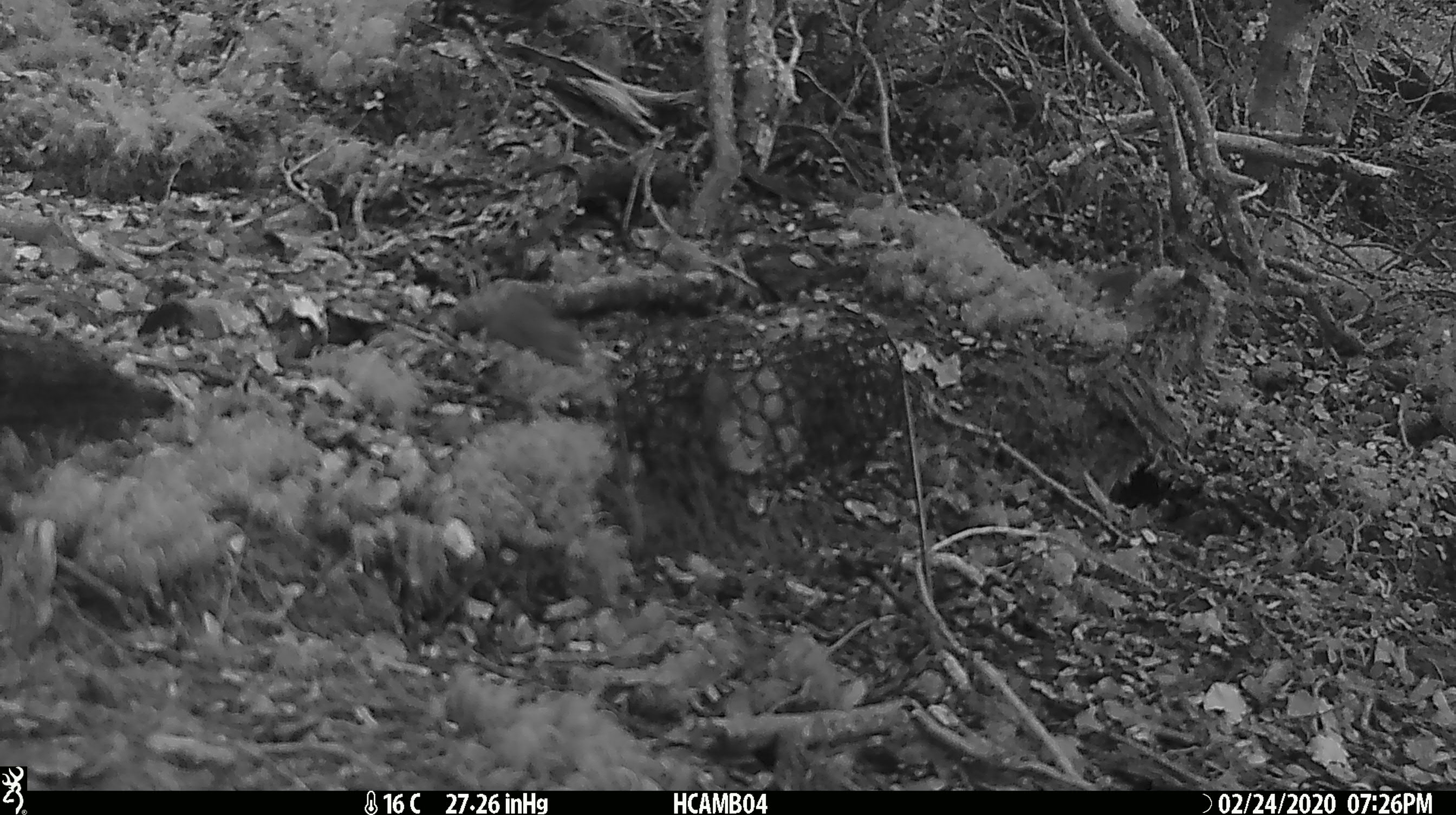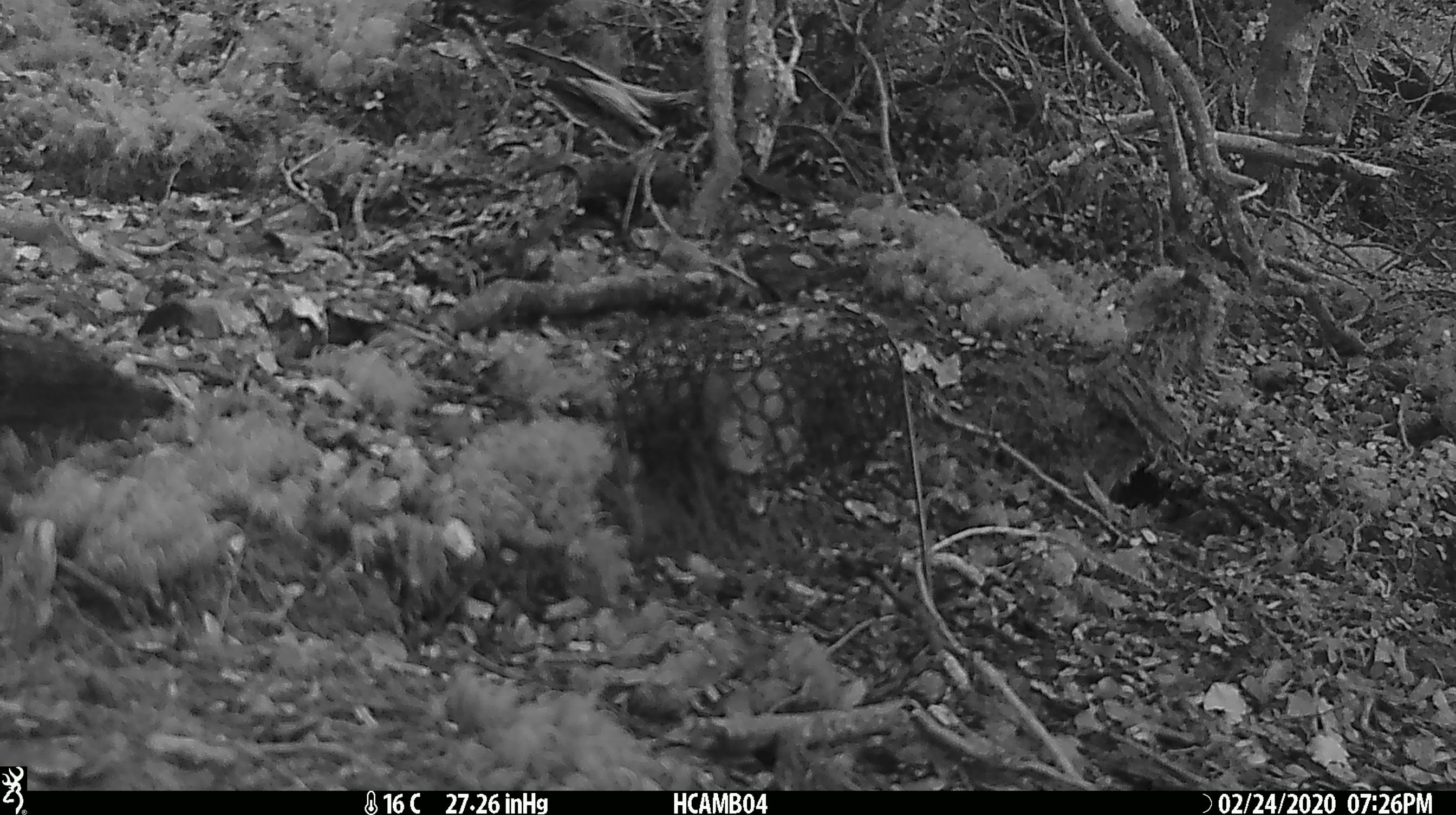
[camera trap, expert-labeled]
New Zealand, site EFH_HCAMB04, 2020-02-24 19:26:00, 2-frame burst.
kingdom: Animalia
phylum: Chordata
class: Mammalia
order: Rodentia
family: Muridae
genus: Mus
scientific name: Mus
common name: mouse